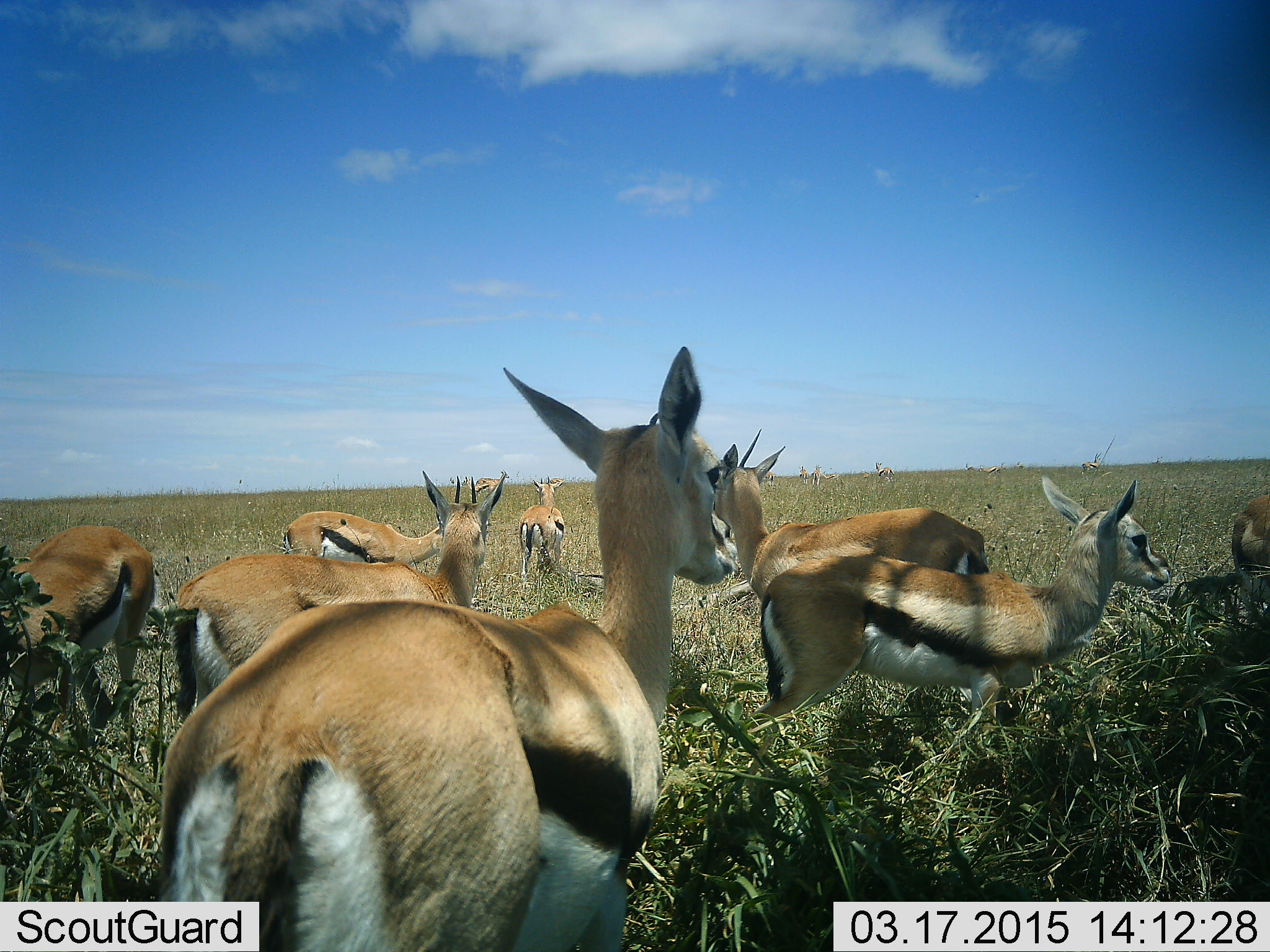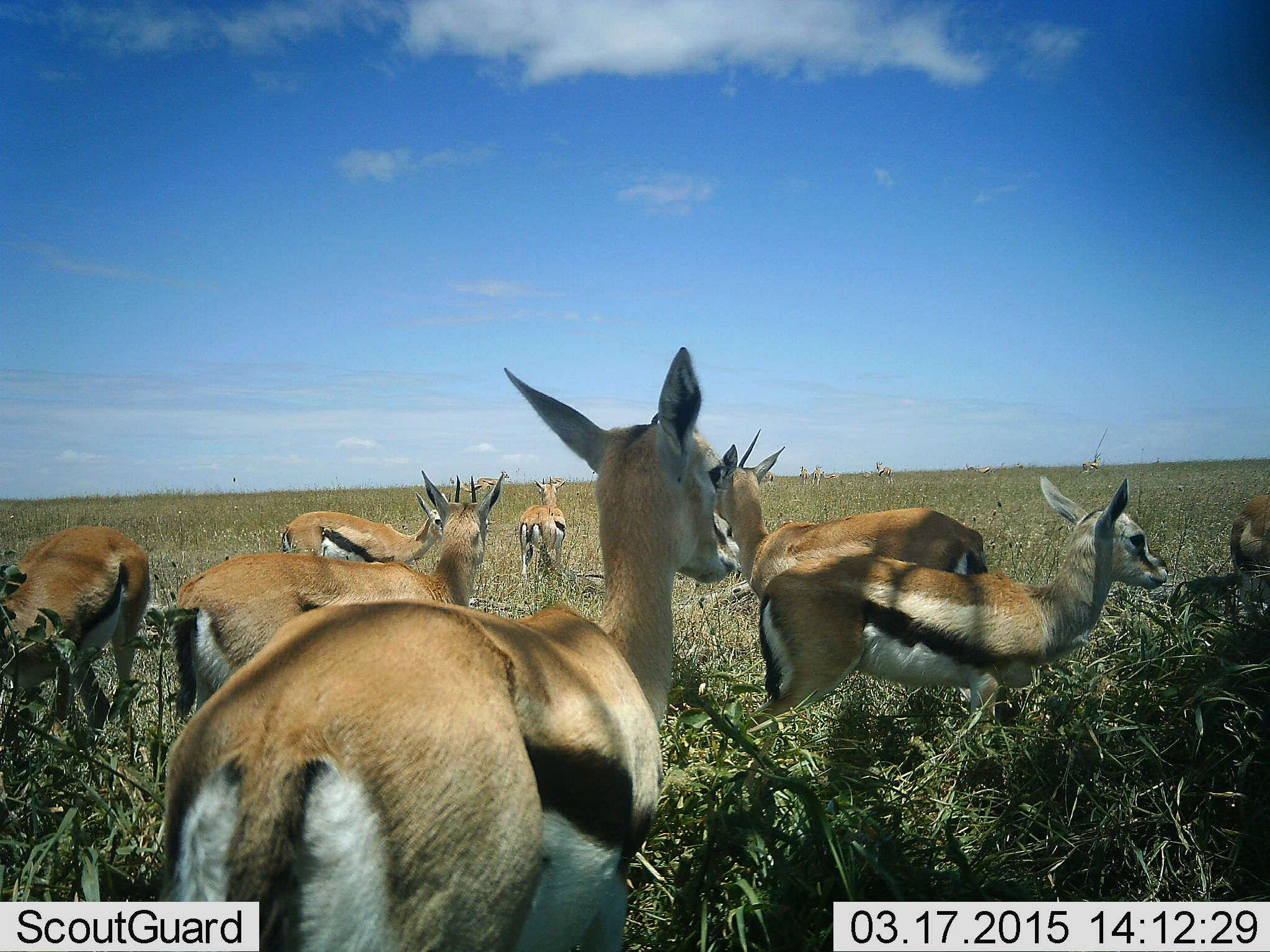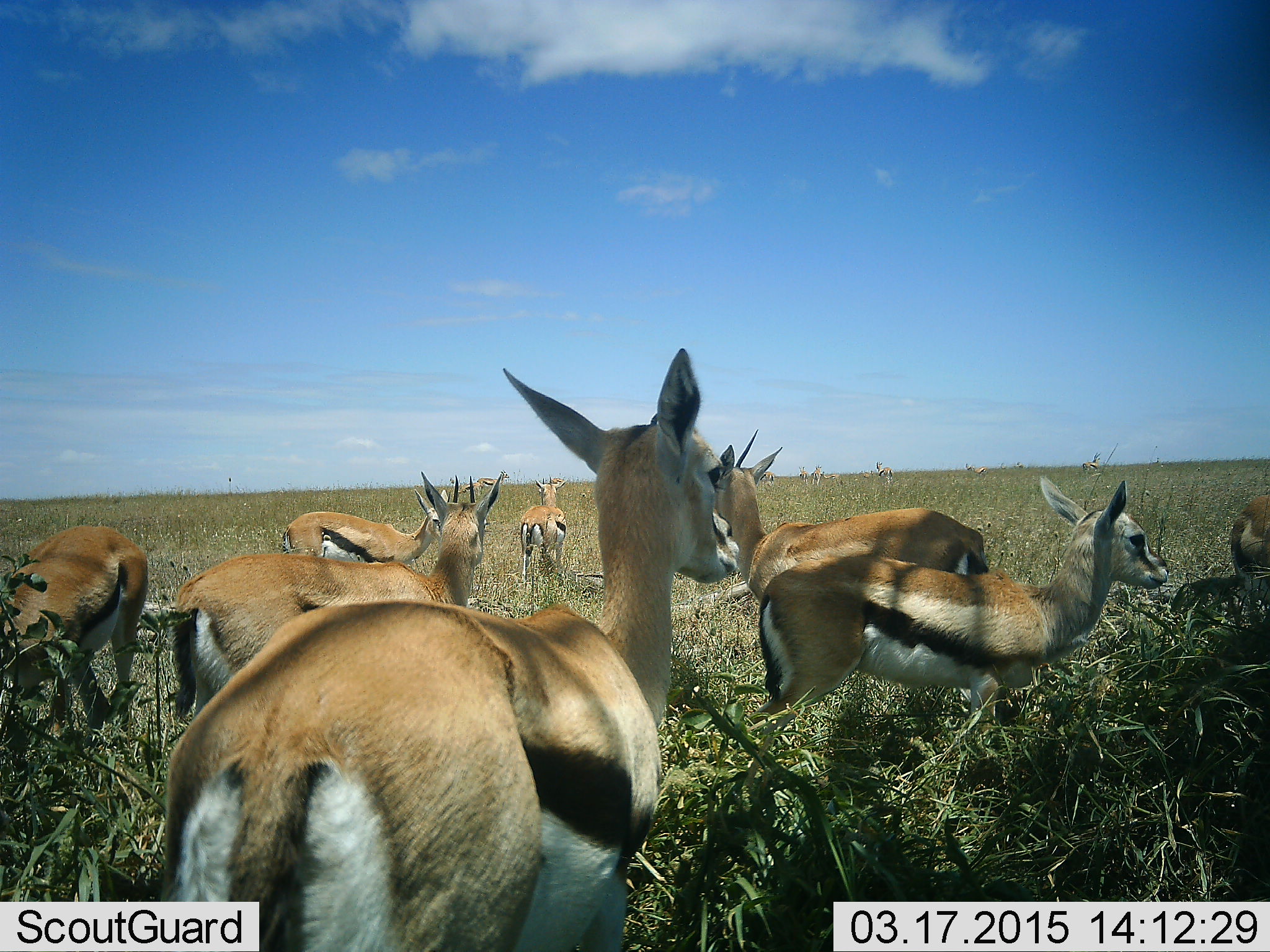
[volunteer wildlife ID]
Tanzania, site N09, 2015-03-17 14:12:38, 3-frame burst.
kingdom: Animalia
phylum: Chordata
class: Mammalia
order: Artiodactyla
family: Bovidae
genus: Eudorcas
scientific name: Eudorcas thomsonii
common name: thomson's gazelle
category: gazellethomsons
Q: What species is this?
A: Gazellethomsons (thomson's gazelle) (Eudorcas thomsonii).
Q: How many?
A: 9.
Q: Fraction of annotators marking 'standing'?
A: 80%.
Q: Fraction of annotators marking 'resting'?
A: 0%.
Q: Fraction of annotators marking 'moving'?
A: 30%.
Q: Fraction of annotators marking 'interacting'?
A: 0%.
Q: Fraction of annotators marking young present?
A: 0%.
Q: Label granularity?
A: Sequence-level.